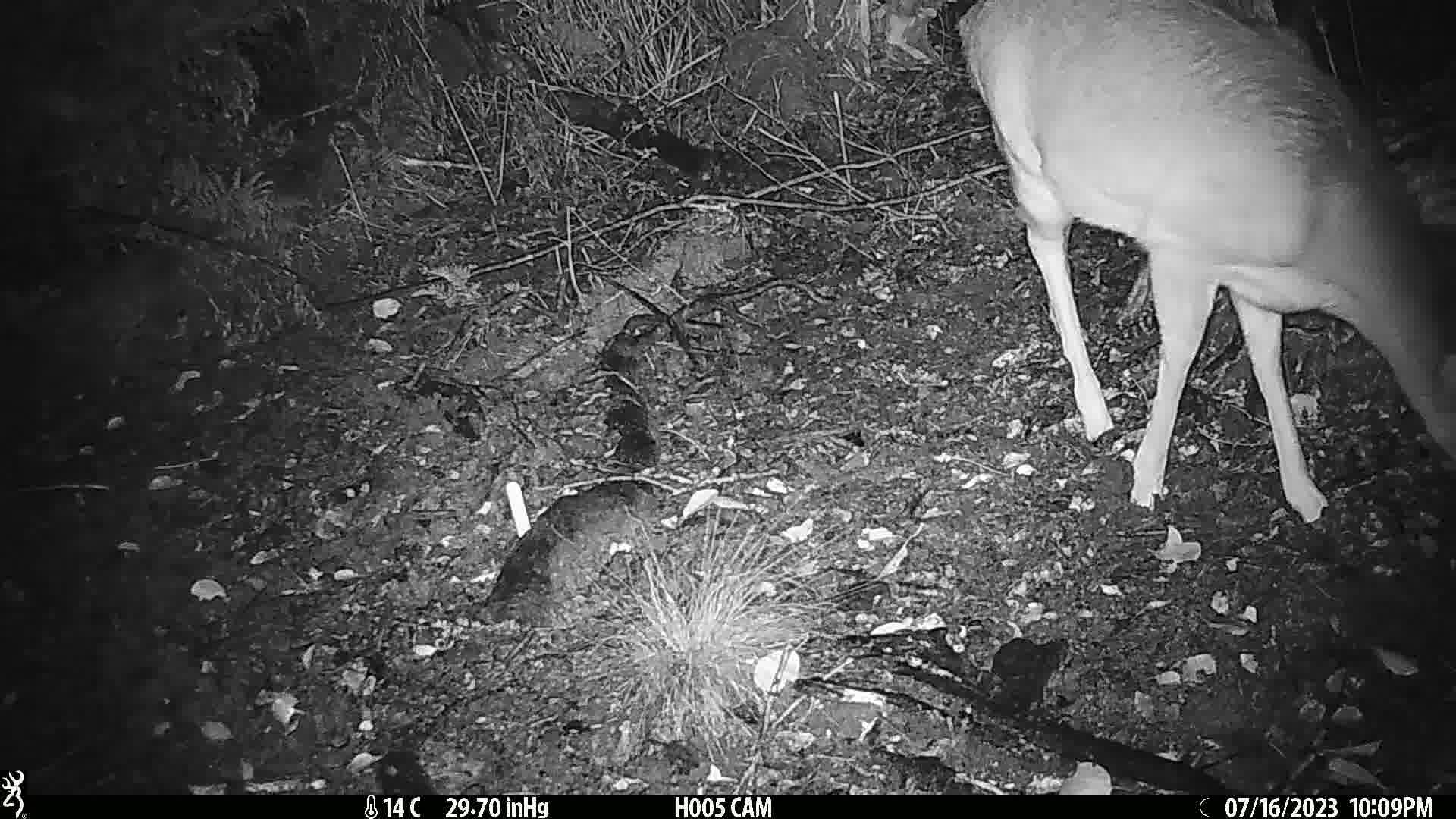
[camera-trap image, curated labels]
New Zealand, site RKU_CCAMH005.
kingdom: Animalia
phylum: Chordata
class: Mammalia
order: Artiodactyla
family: Cervidae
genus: Odocoileus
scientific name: Odocoileus virginianus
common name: white-tailed deer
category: white tailed deer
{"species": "white tailed deer (white-tailed deer) (Odocoileus virginianus)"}